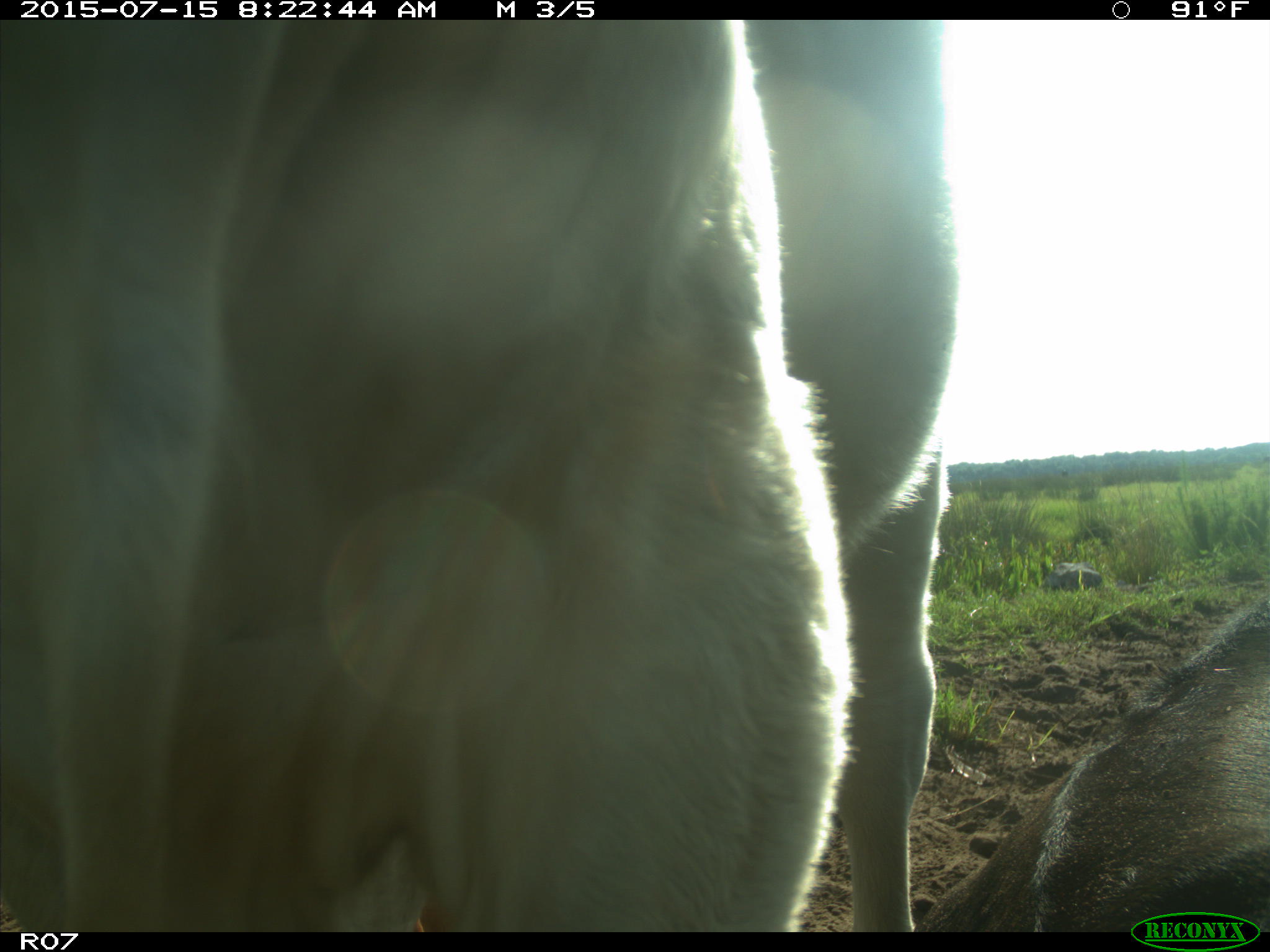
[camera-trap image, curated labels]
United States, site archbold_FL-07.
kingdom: Animalia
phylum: Chordata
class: Mammalia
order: Artiodactyla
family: Bovidae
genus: Bos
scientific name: Bos taurus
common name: domestic cow